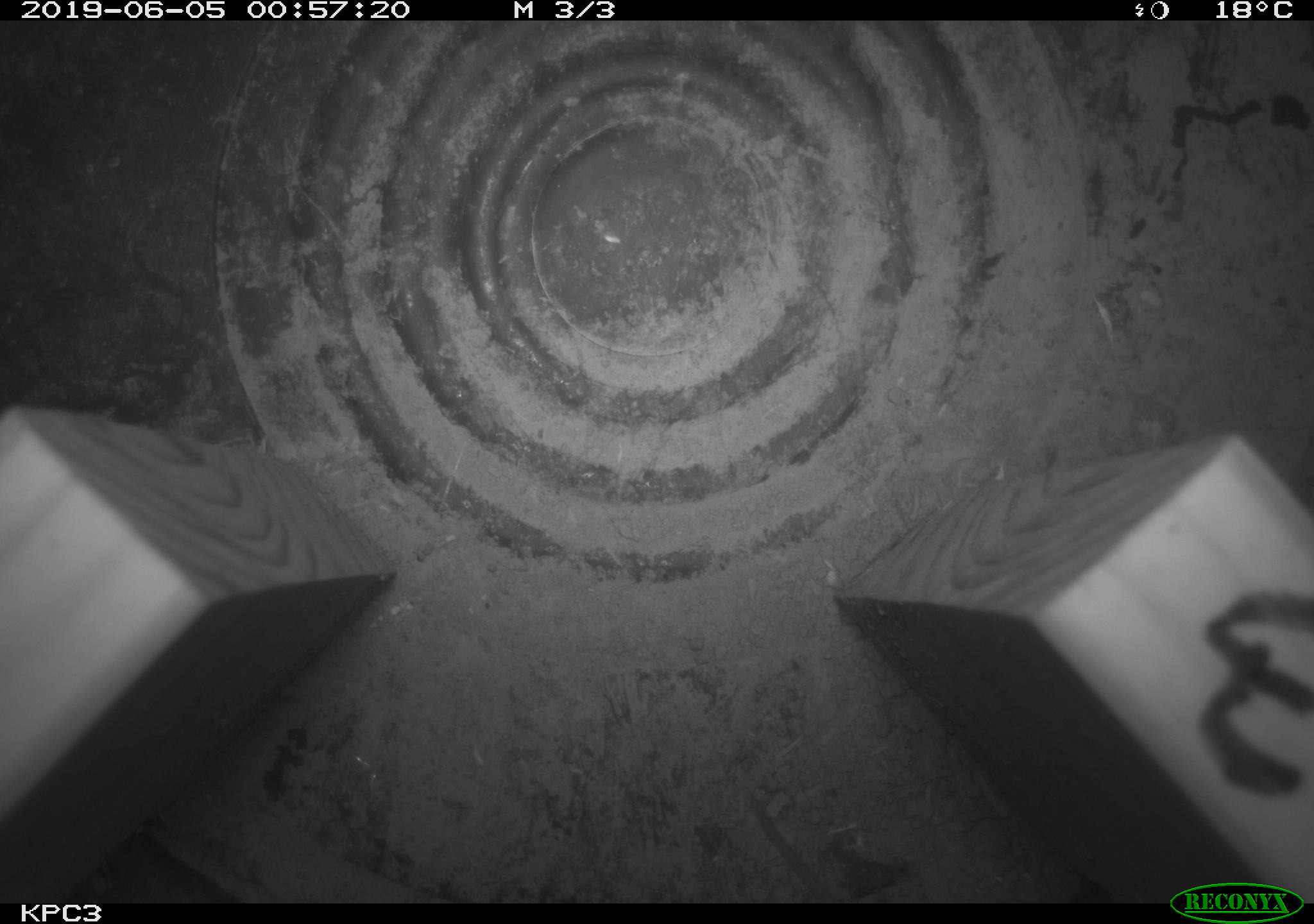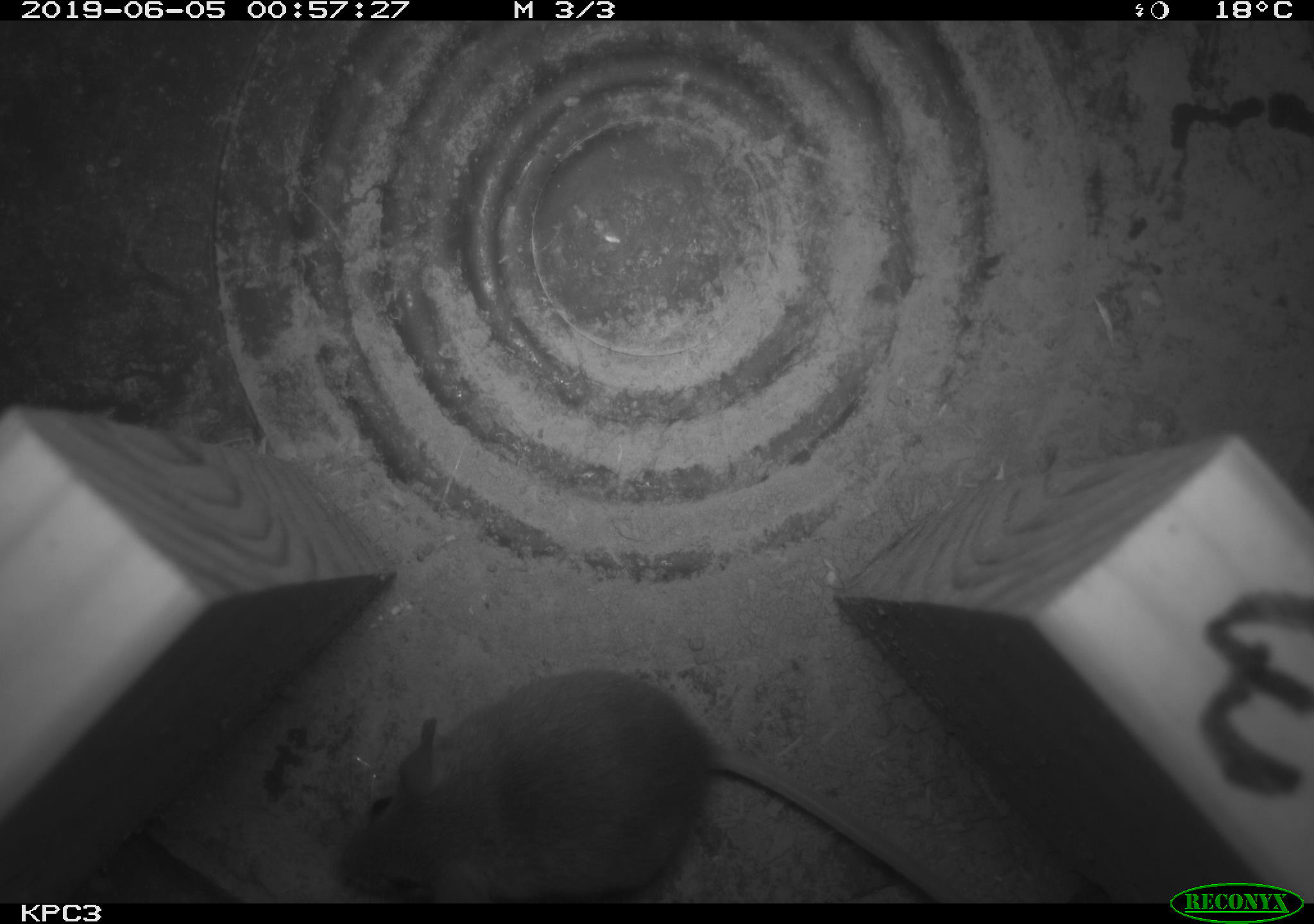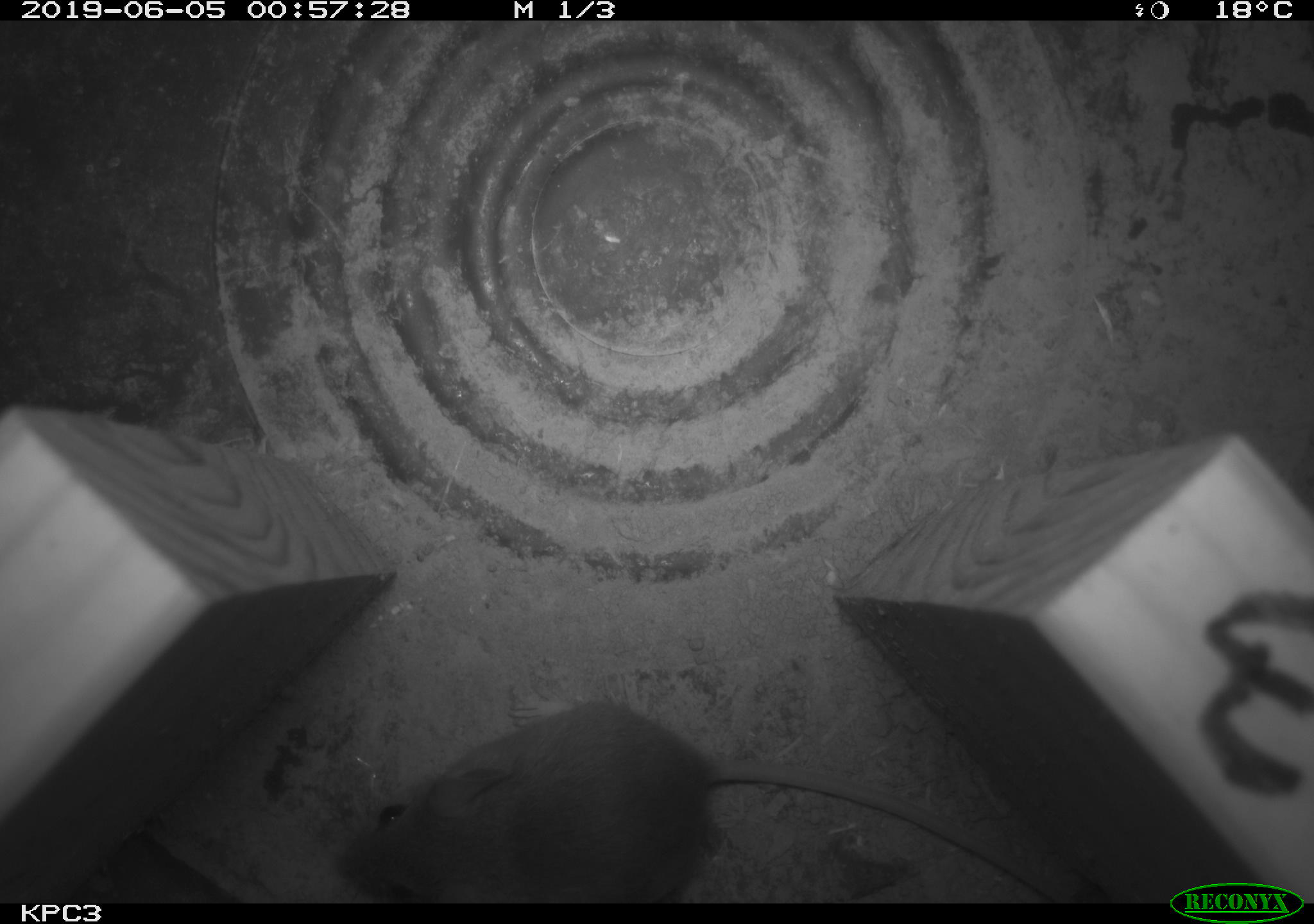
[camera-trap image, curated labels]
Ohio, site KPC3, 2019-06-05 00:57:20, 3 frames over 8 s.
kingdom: Animalia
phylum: Chordata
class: Mammalia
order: Rodentia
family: Cricetidae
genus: Peromyscus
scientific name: Peromyscus leucopus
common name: white-footed mouse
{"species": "white-footed mouse (Peromyscus leucopus)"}